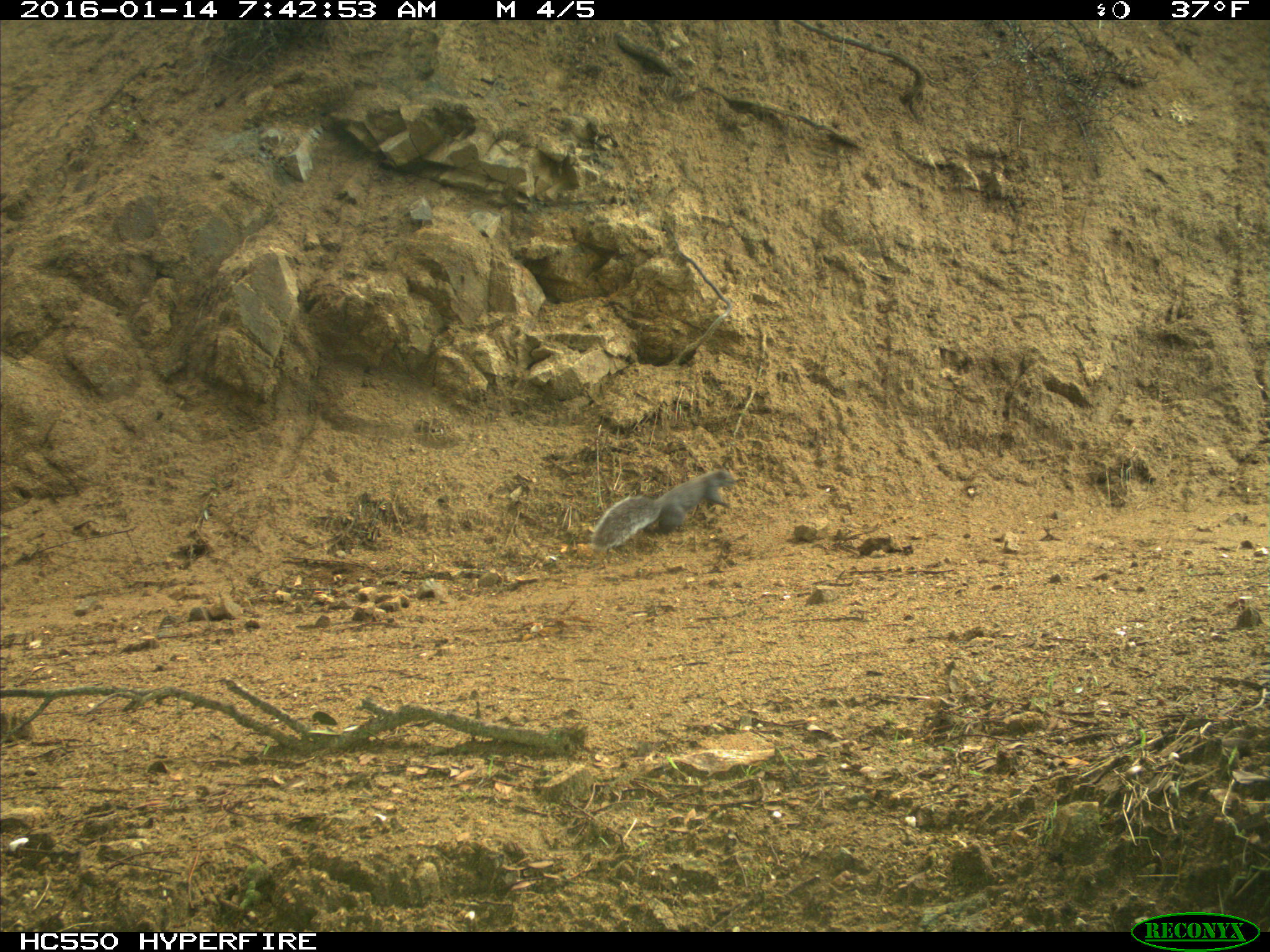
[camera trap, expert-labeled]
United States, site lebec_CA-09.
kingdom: Animalia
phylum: Chordata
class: Mammalia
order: Rodentia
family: Sciuridae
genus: Sciurus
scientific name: Sciurus carolinensis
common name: eastern gray squirrel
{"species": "Sciurus carolinensis (eastern gray squirrel)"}